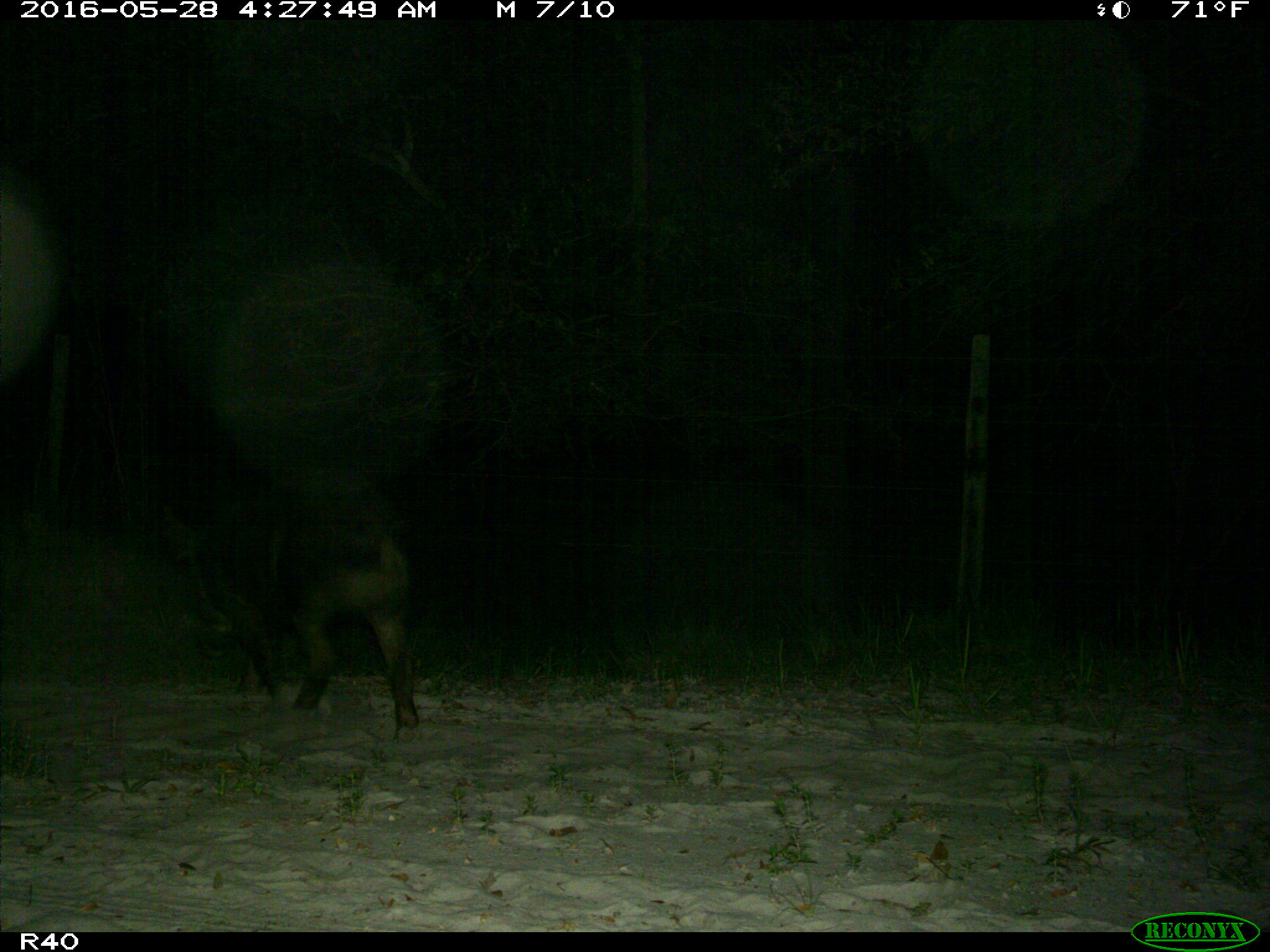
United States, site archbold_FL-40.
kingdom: Animalia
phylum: Chordata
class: Mammalia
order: Artiodactyla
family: Suidae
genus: Sus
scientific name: Sus scrofa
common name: wild boar